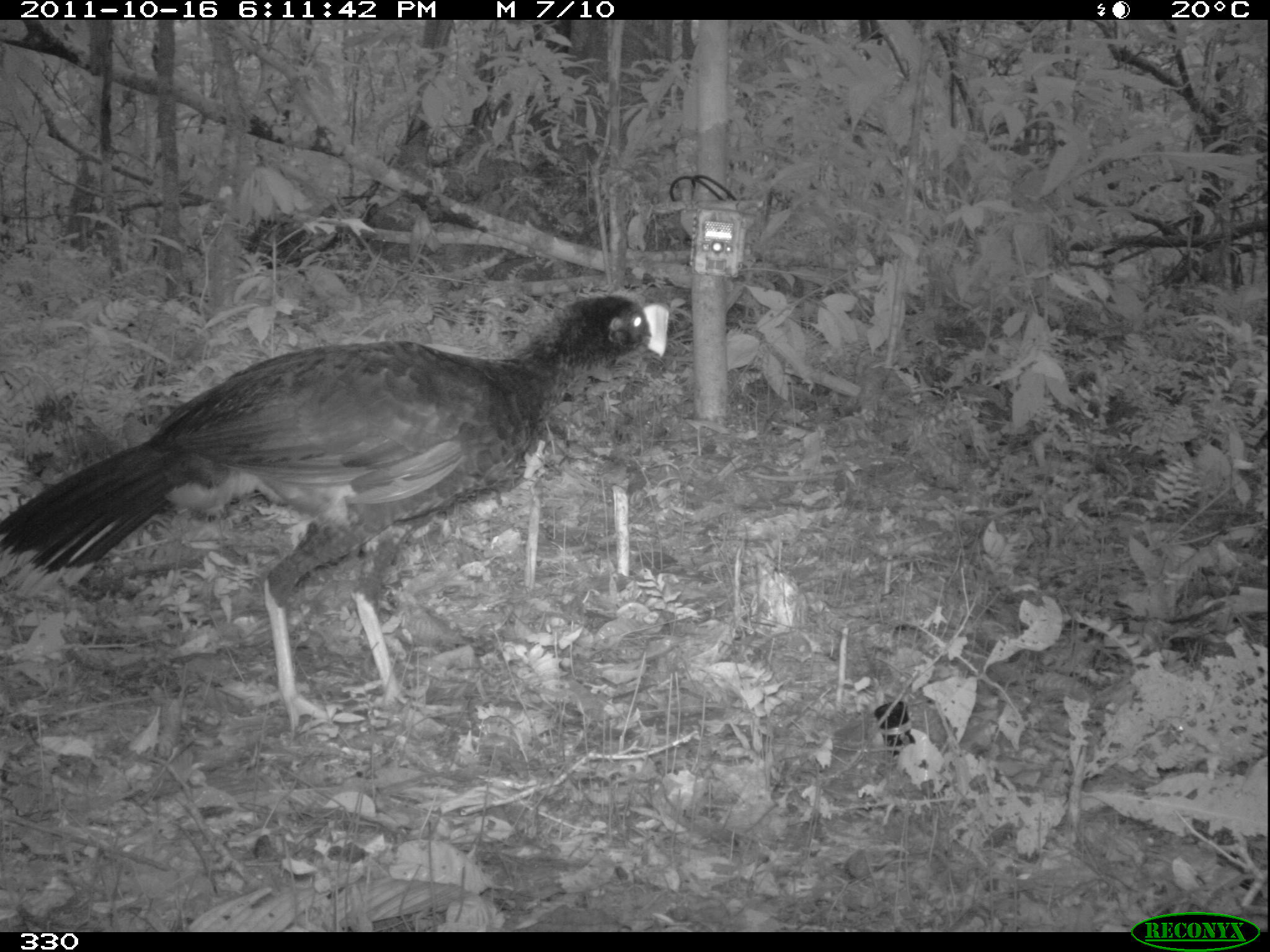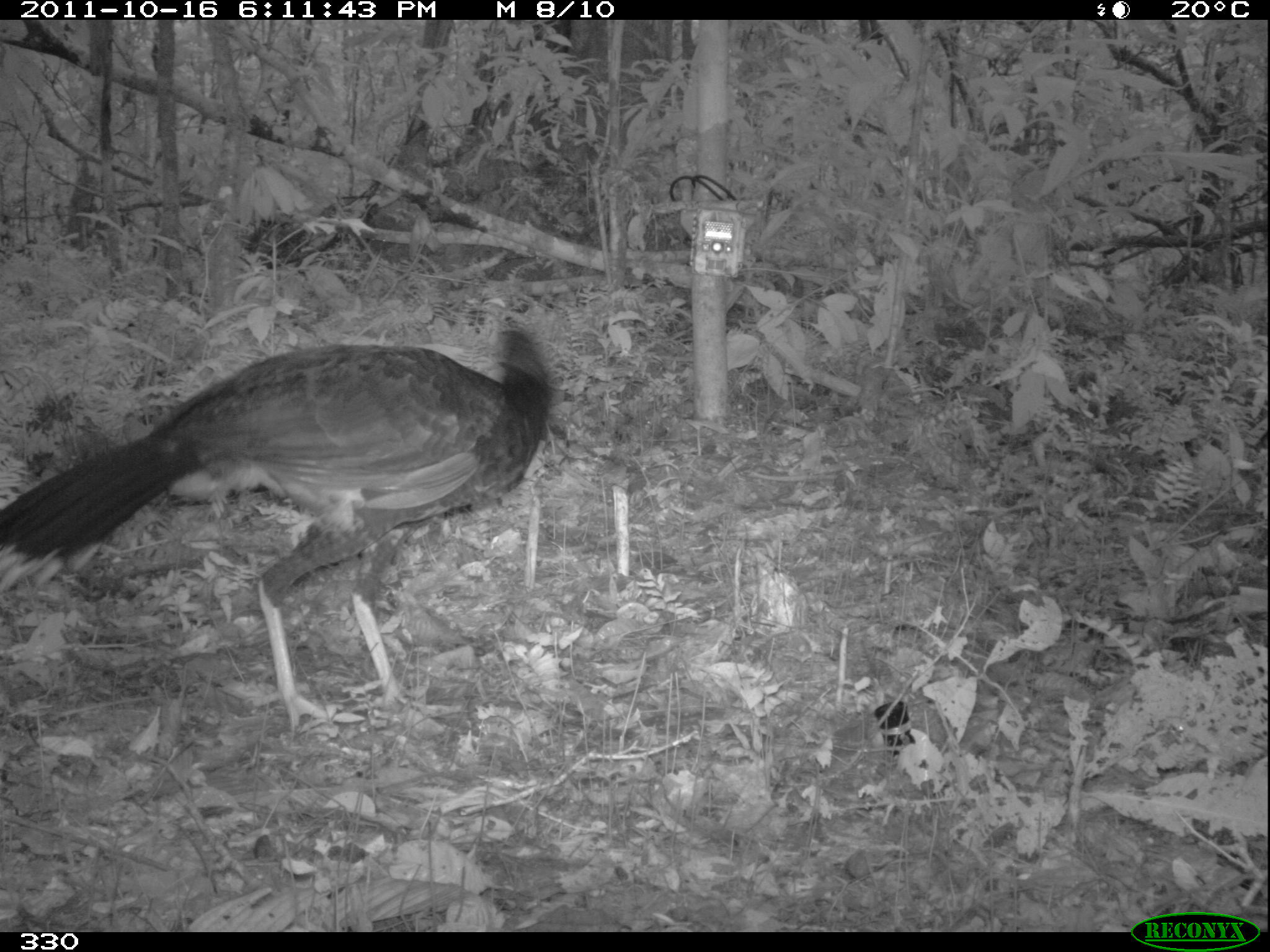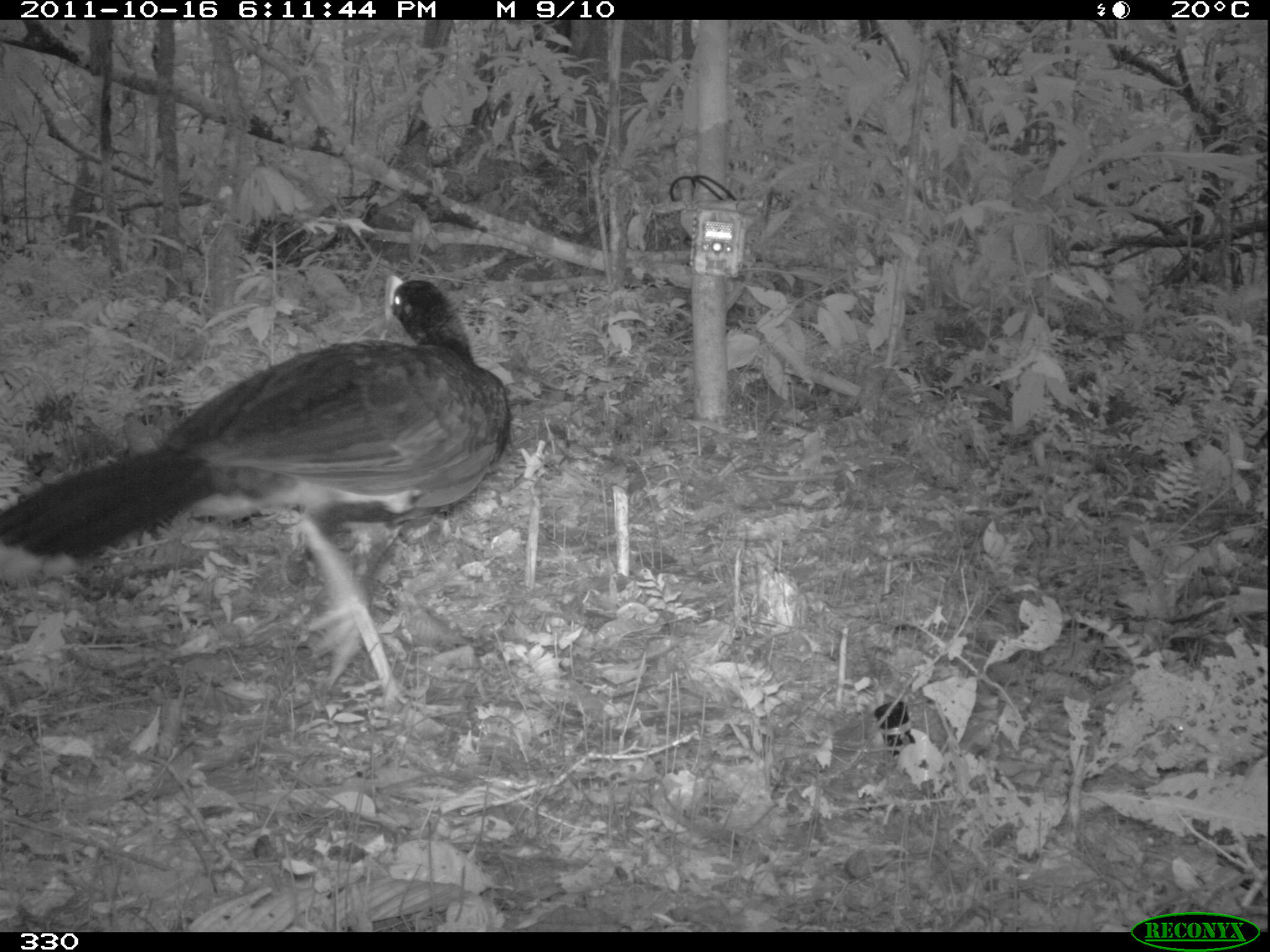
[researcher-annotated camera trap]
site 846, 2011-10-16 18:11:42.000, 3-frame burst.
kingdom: Animalia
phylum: Chordata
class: Aves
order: Galliformes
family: Cracidae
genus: Mitu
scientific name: Mitu tuberosum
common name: razor-billed curassow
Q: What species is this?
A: Mitu tuberosum (razor-billed curassow).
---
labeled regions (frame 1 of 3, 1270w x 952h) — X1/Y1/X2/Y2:
mitu tuberosum: 0/292/668/741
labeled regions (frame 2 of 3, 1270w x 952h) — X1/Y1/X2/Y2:
mitu tuberosum: 0/315/553/730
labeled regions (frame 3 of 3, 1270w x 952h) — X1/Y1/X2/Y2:
mitu tuberosum: 0/273/511/703